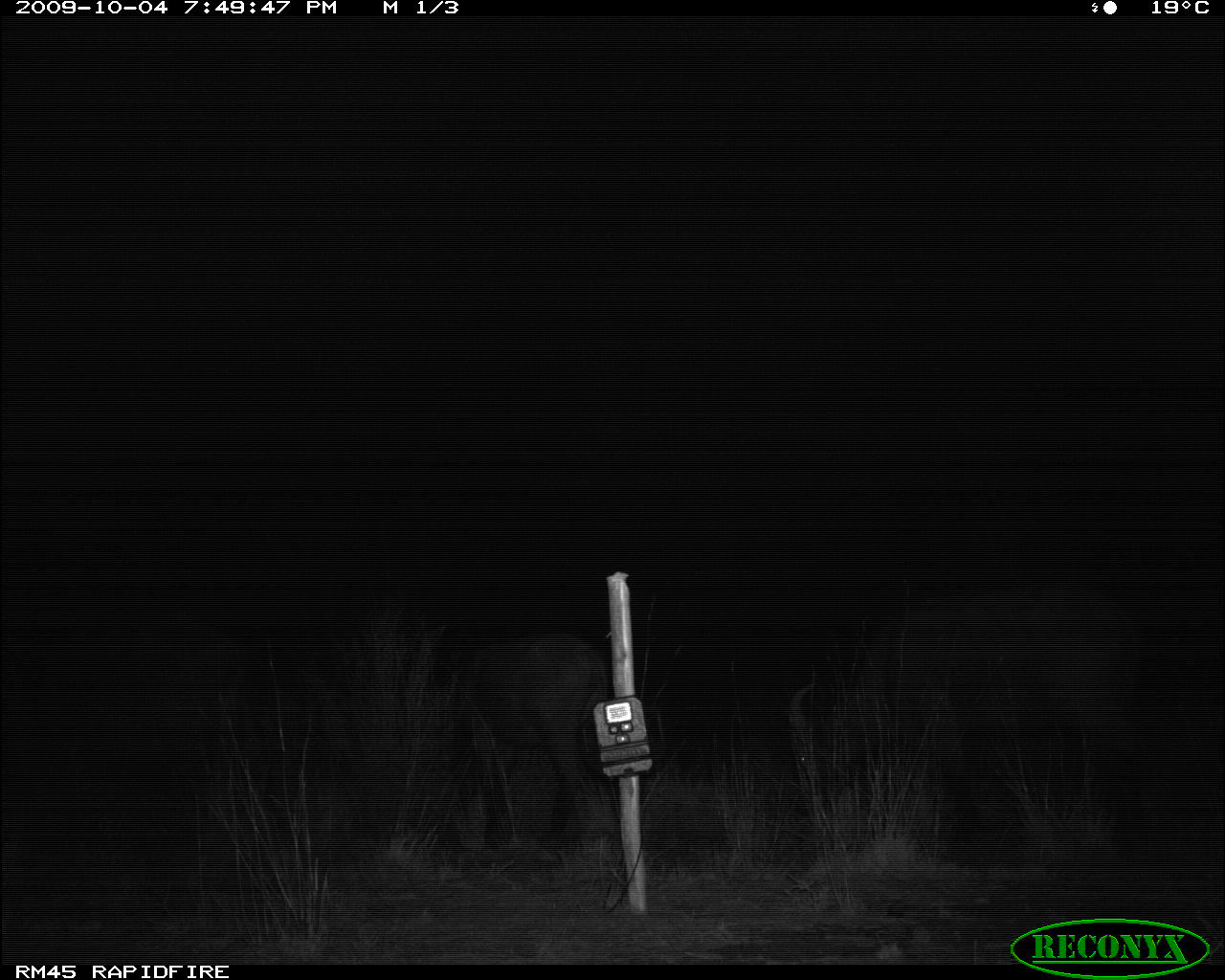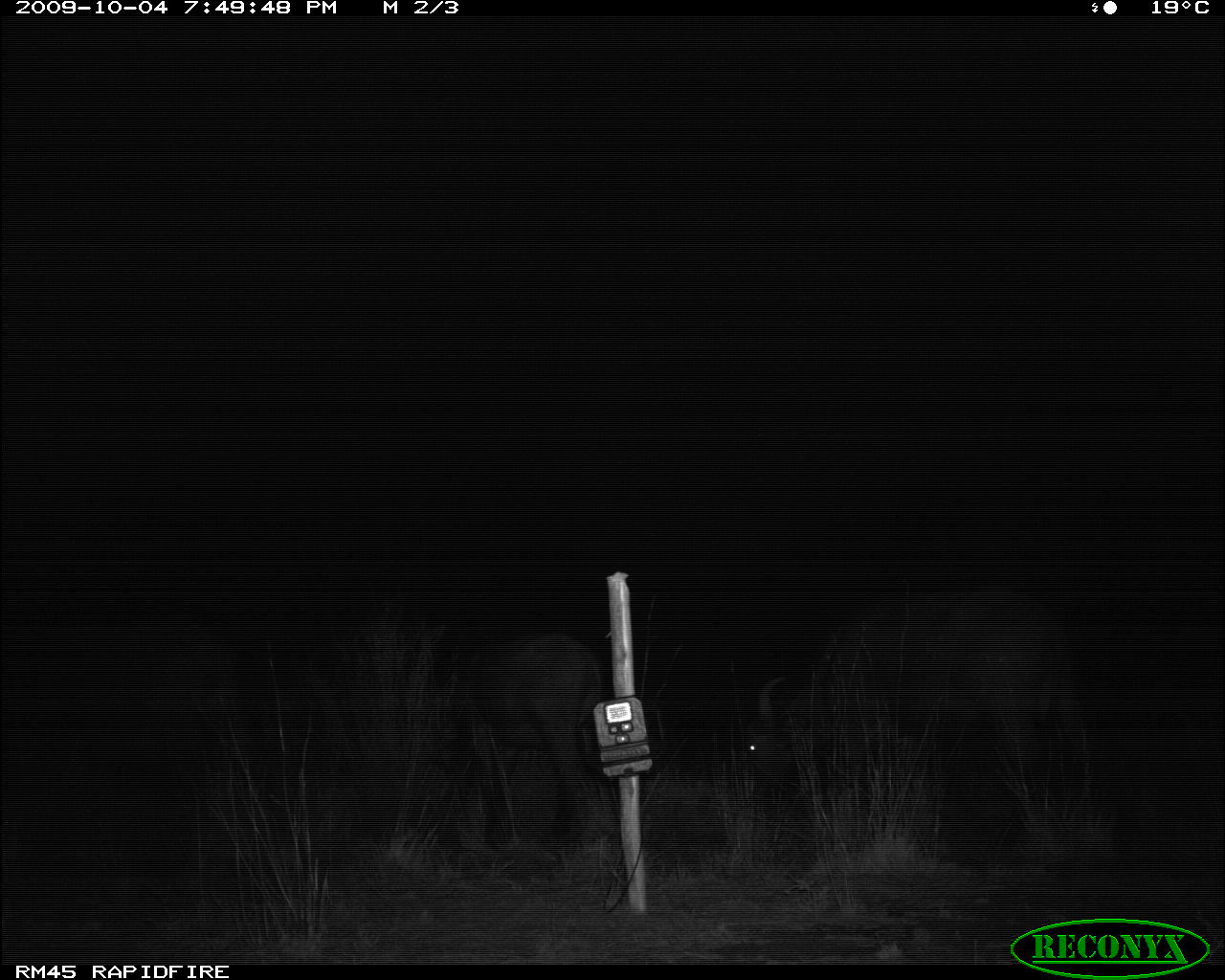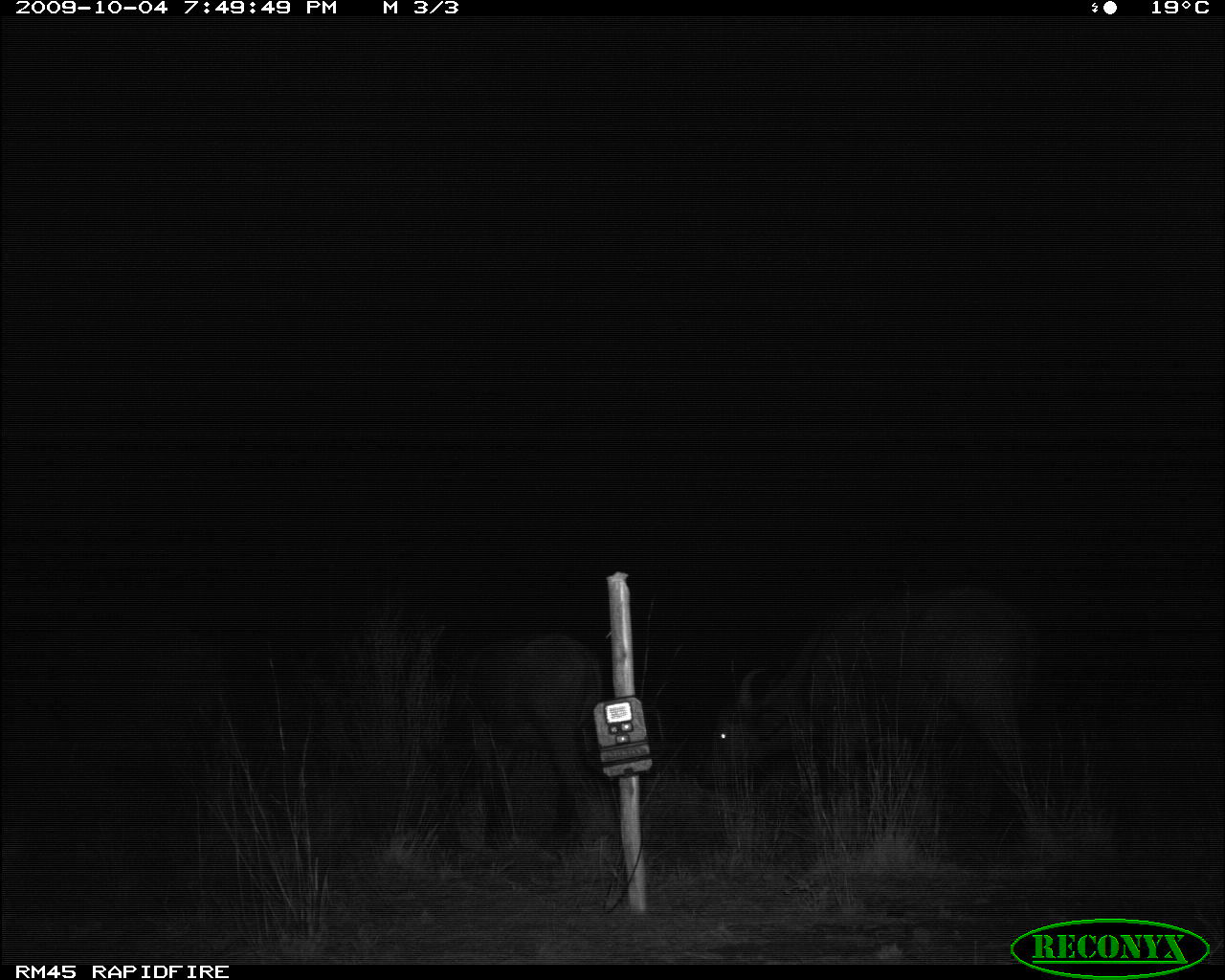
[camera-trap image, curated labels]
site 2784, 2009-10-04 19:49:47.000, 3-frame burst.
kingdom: Animalia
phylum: Chordata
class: Mammalia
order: Artiodactyla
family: Bovidae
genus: Syncerus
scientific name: Syncerus caffer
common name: african buffalo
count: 2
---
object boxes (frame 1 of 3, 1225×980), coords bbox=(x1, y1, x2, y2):
syncerus caffer: bbox=(787, 588, 1152, 837); bbox=(457, 627, 611, 848)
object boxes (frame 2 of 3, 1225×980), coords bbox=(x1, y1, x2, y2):
syncerus caffer: bbox=(739, 588, 1086, 859); bbox=(468, 629, 599, 840)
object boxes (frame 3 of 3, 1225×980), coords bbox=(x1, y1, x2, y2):
syncerus caffer: bbox=(699, 588, 1042, 859); bbox=(468, 629, 599, 840)